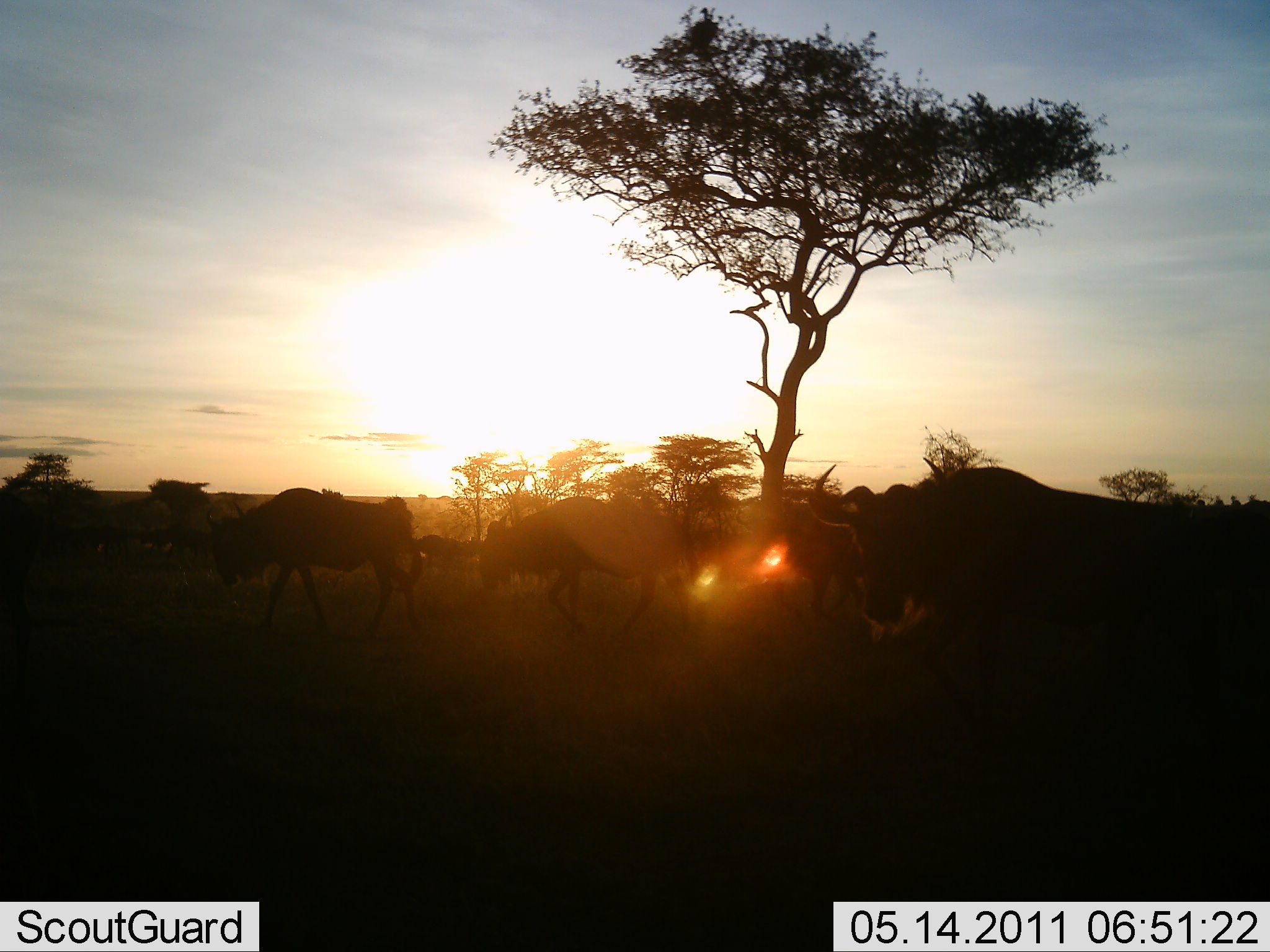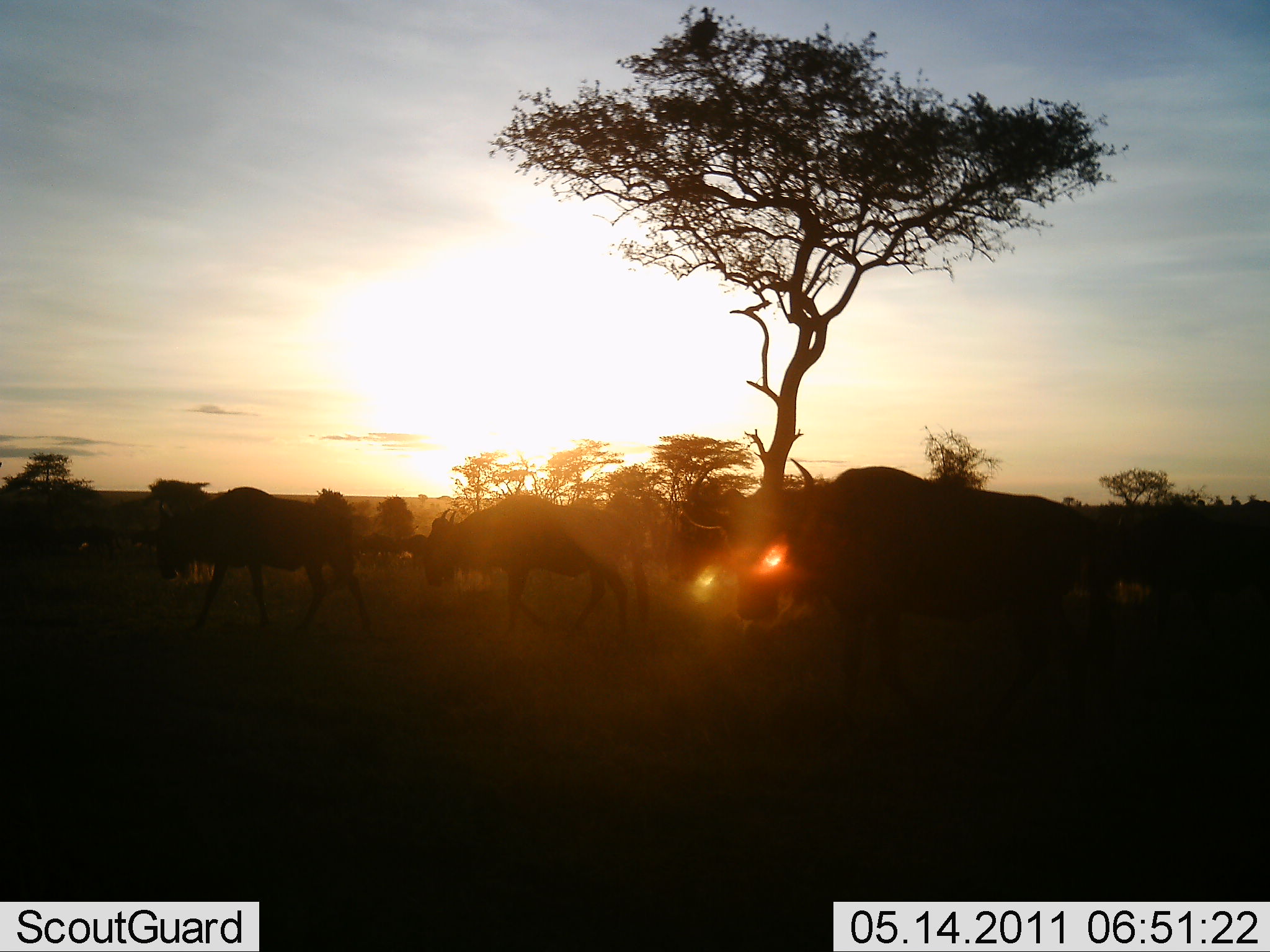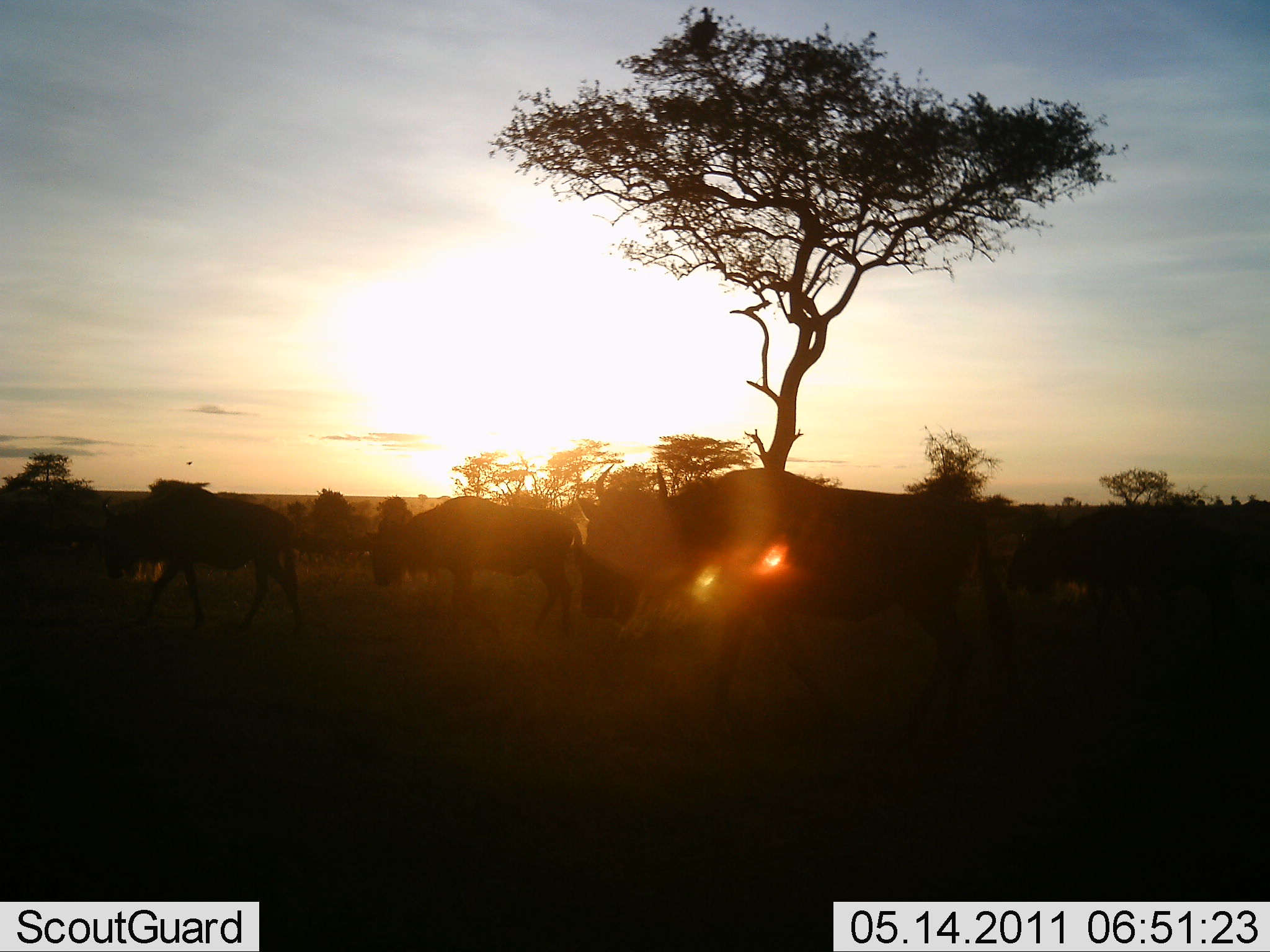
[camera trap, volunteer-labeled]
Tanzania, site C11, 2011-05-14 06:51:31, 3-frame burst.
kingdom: Animalia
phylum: Chordata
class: Mammalia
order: Artiodactyla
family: Bovidae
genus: Connochaetes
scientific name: Connochaetes taurinus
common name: blue wildebeest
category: wildebeest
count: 10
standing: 20%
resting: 0%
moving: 90%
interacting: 0%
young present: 0%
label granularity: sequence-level